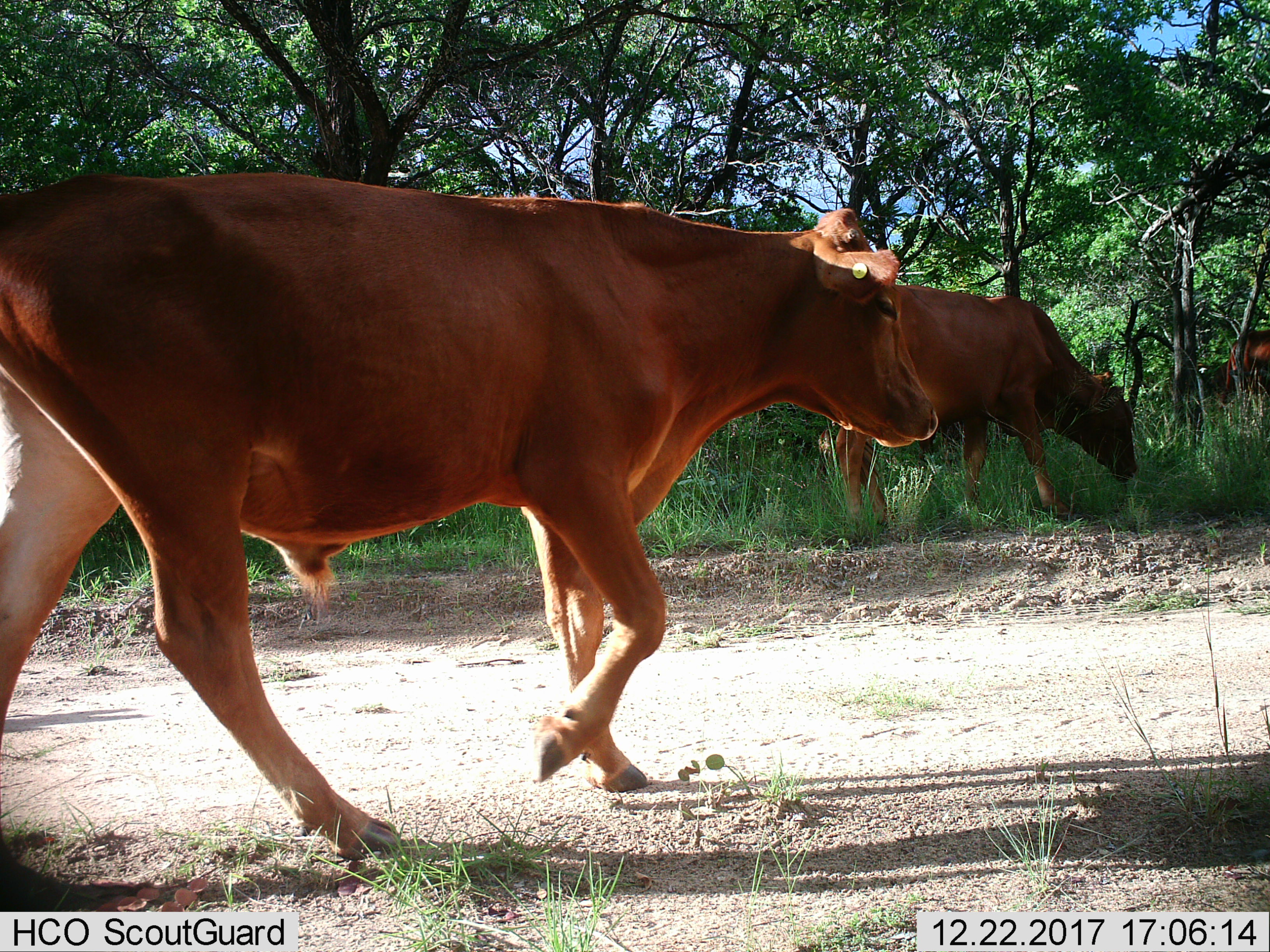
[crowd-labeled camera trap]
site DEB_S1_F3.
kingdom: Animalia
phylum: Chordata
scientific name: Vertebrata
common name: domestic animal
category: domesticanimal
Domesticanimal (domestic animal) (Vertebrata), count 4. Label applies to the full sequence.